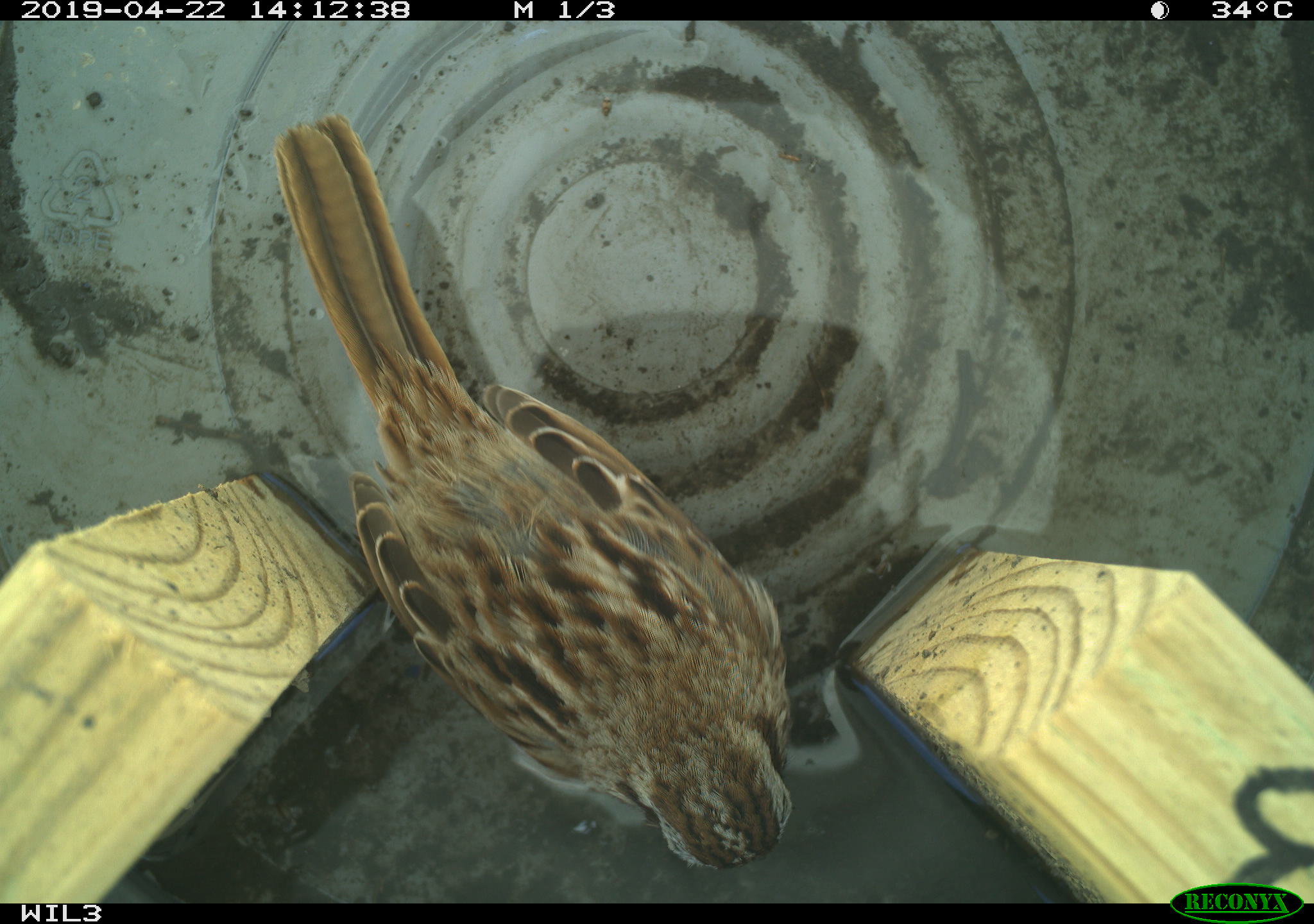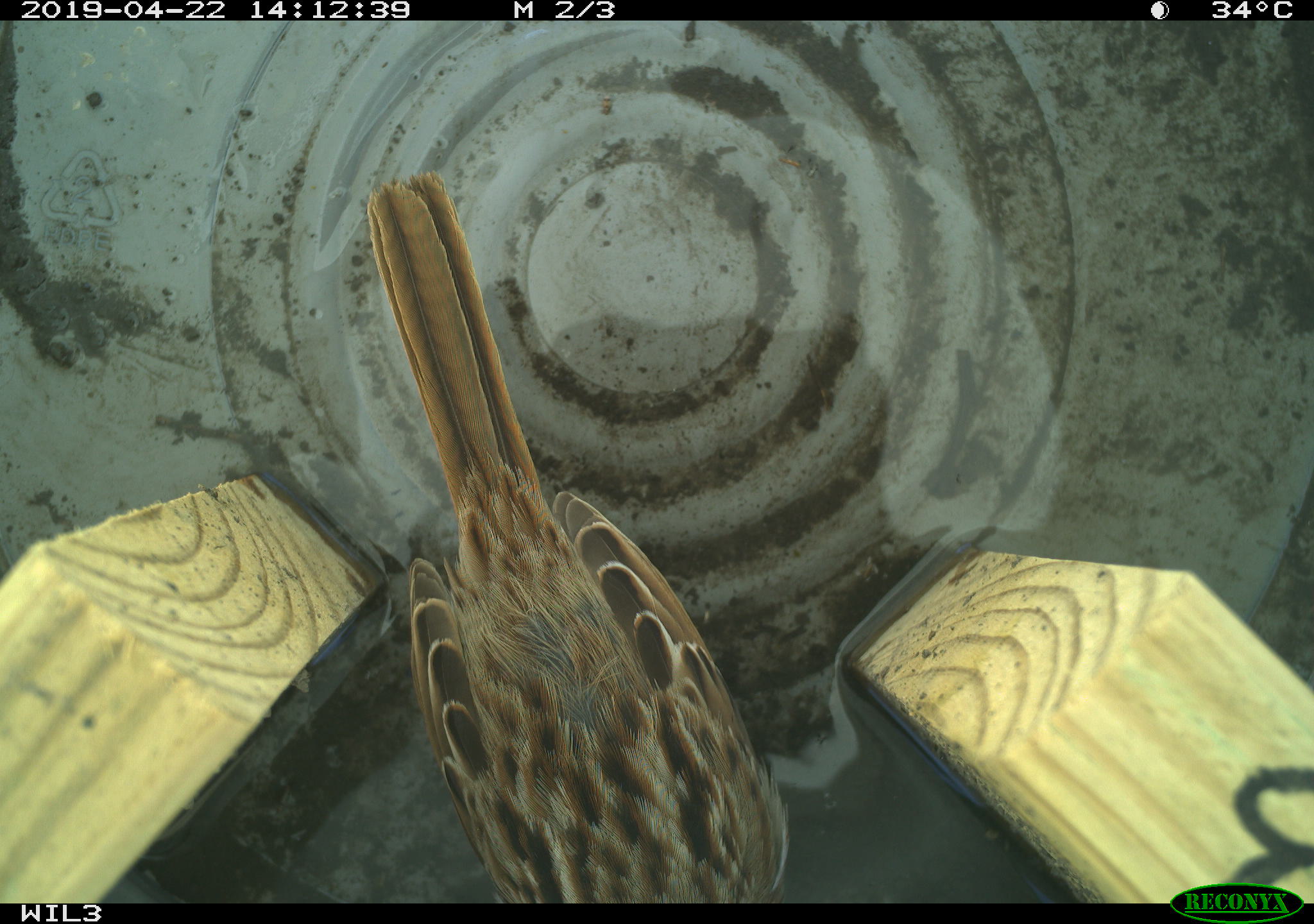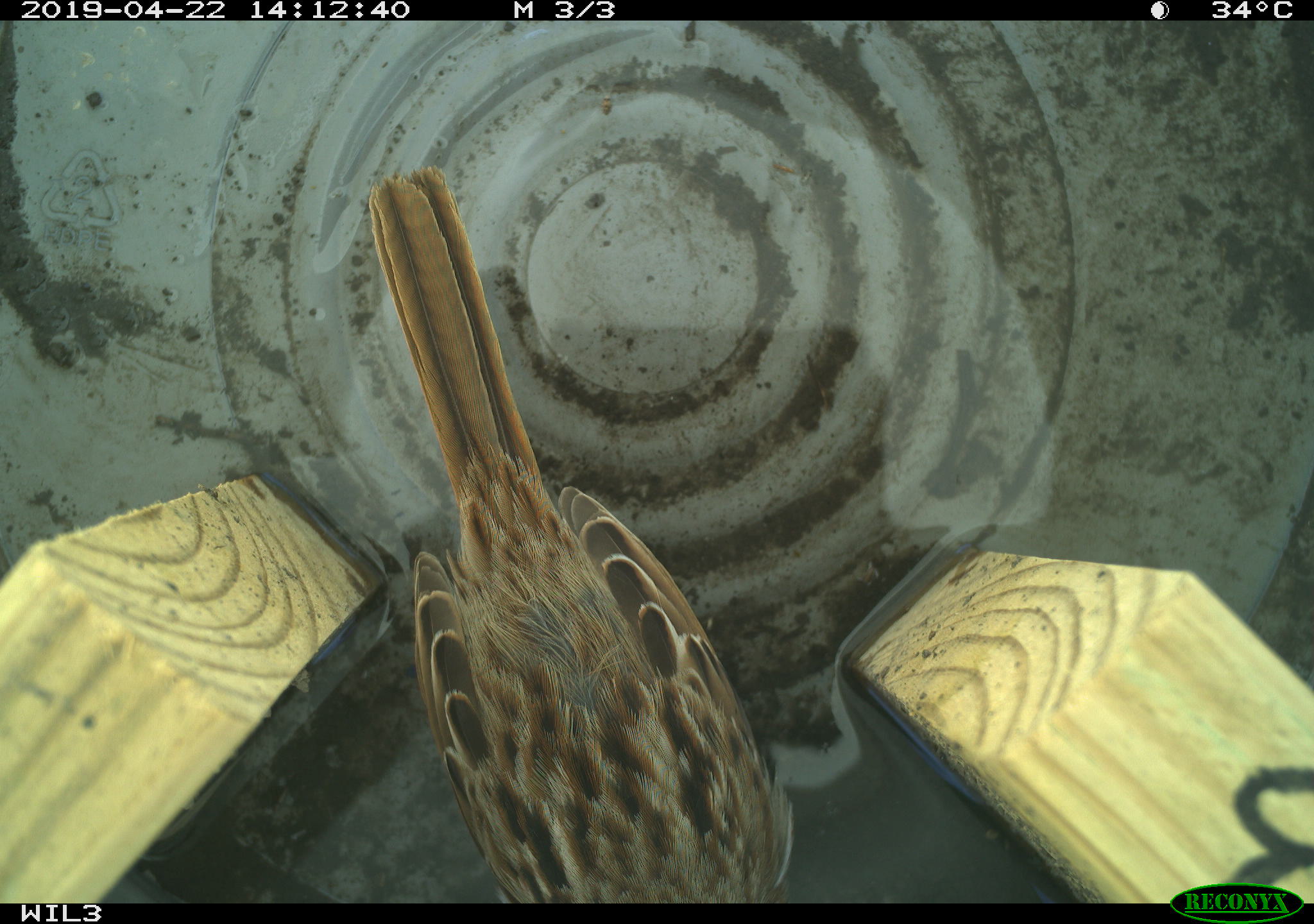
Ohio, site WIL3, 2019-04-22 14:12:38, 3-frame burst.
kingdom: Animalia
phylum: Chordata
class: Aves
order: Passeriformes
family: Passerellidae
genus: Melospiza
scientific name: Melospiza melodia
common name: song sparrow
Song sparrow (Melospiza melodia).